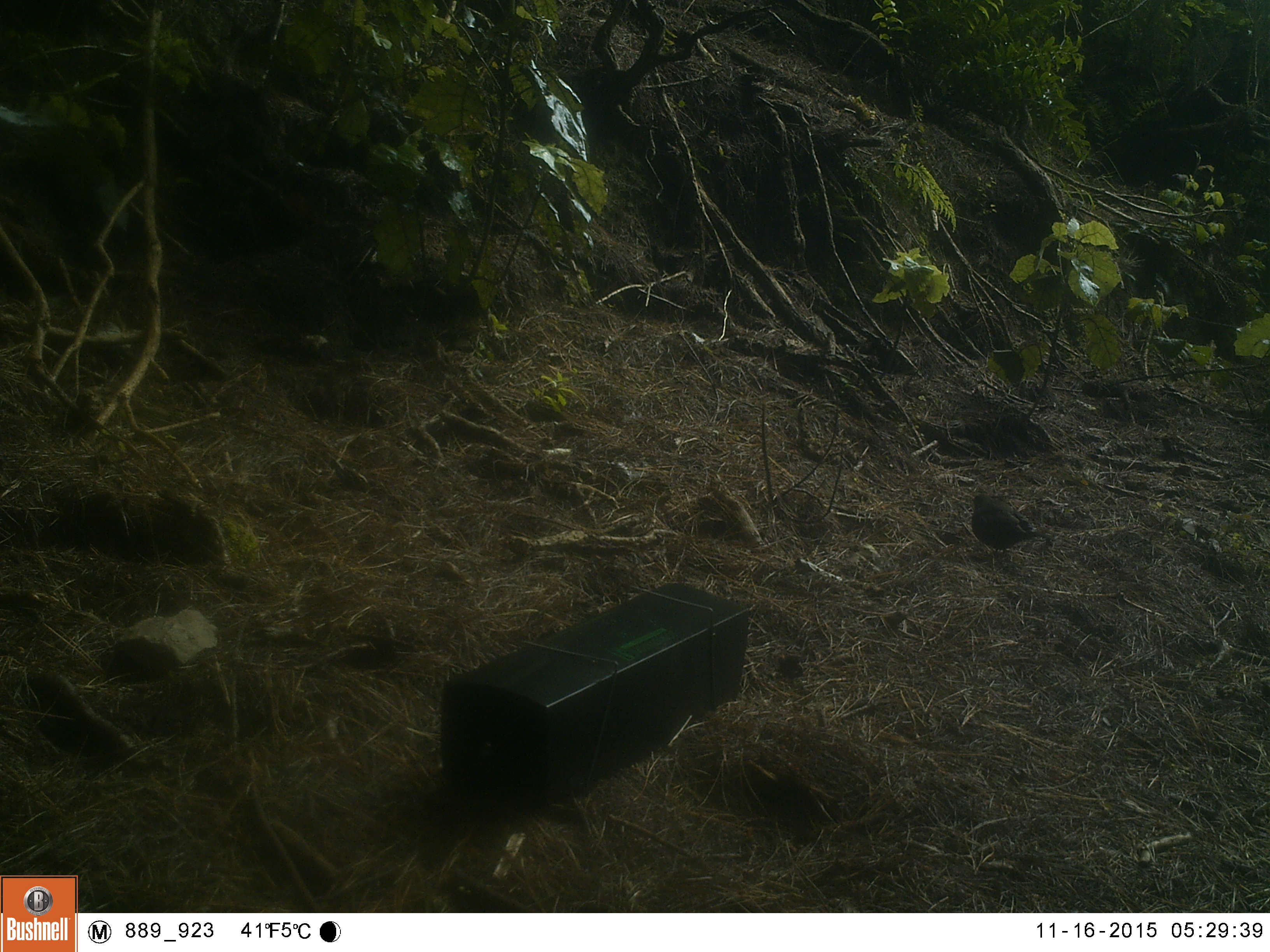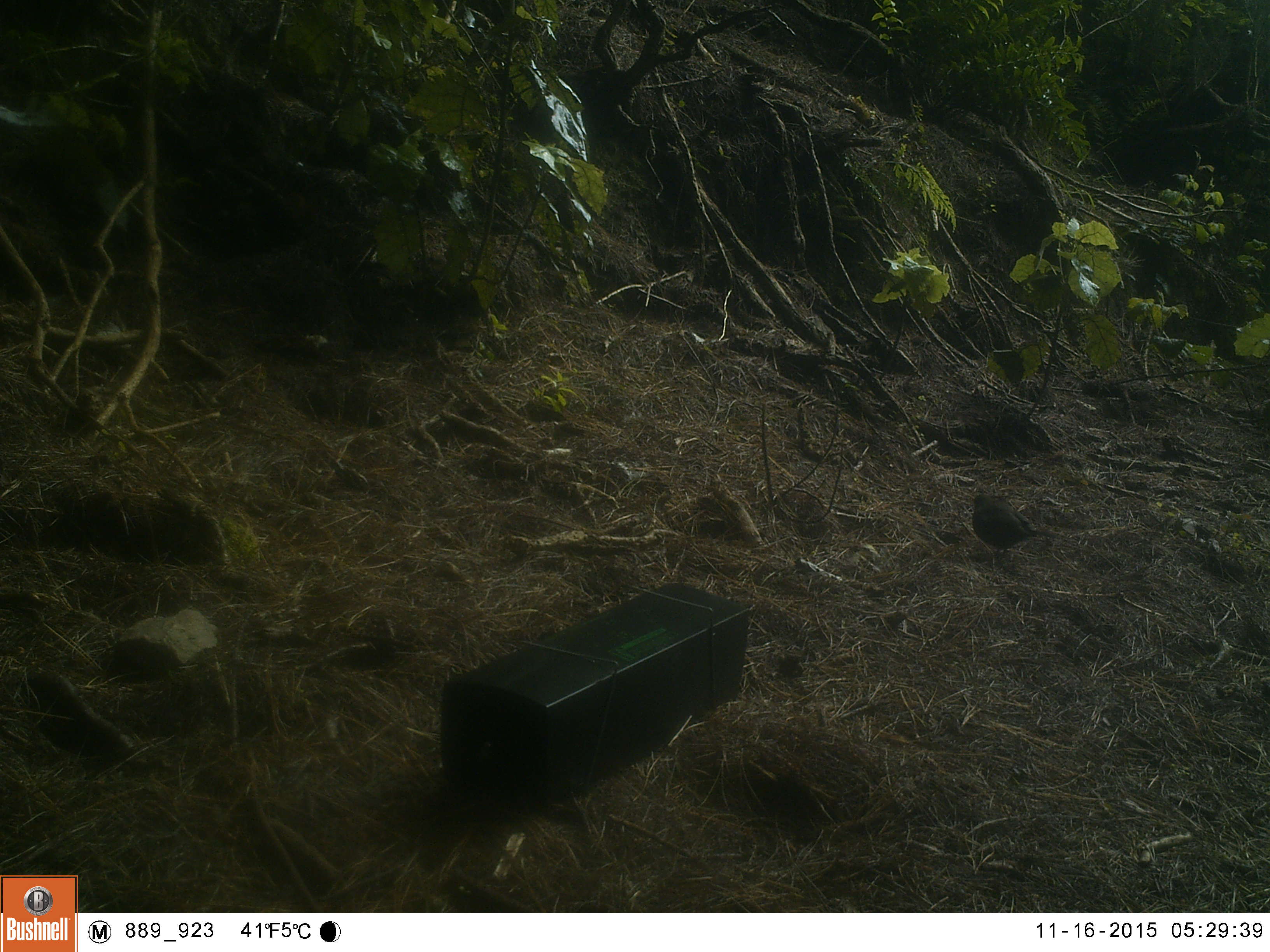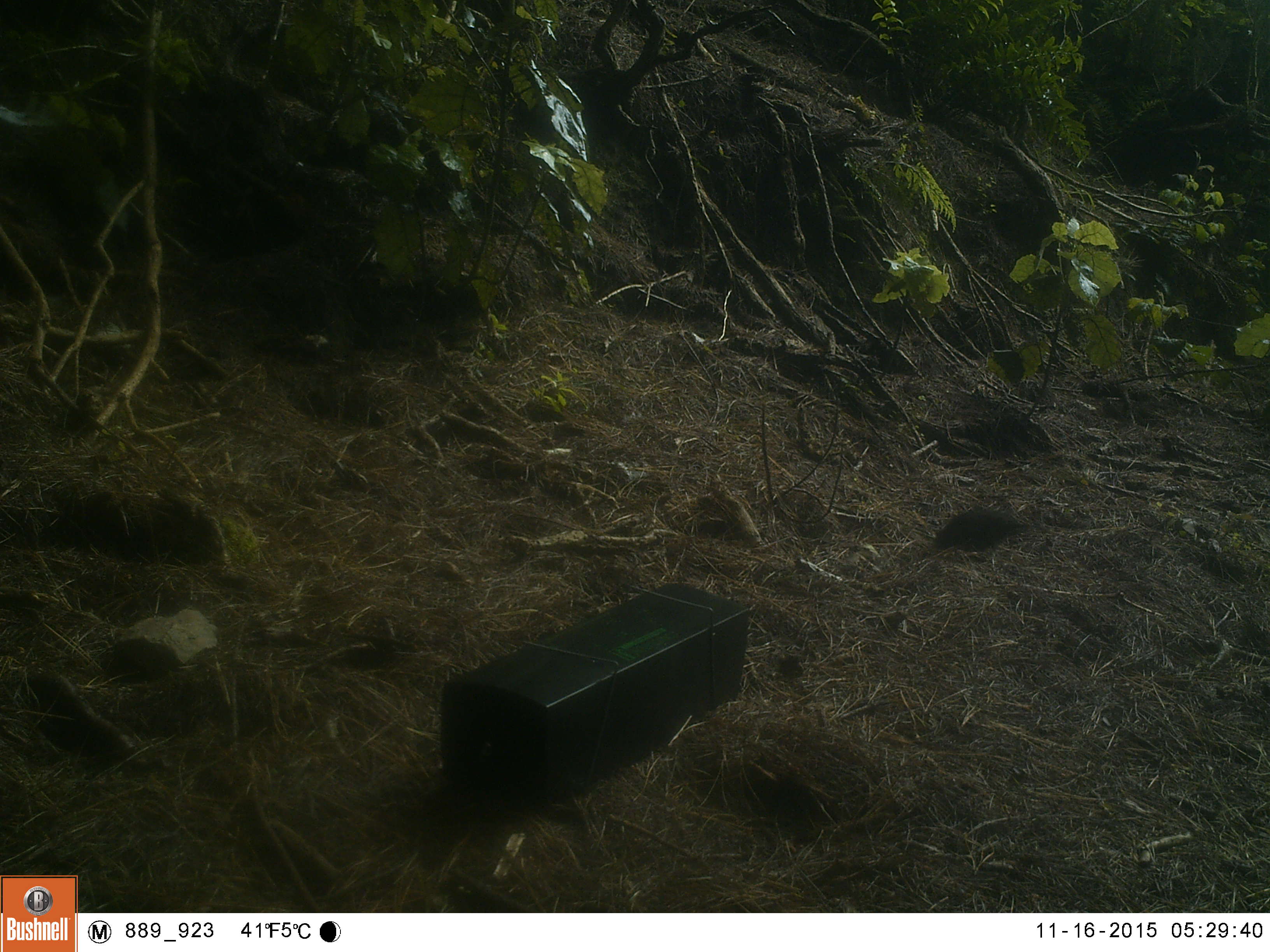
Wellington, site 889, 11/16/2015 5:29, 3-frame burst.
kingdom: Animalia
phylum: Chordata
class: Aves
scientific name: Aves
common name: bird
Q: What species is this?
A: Bird (Aves).